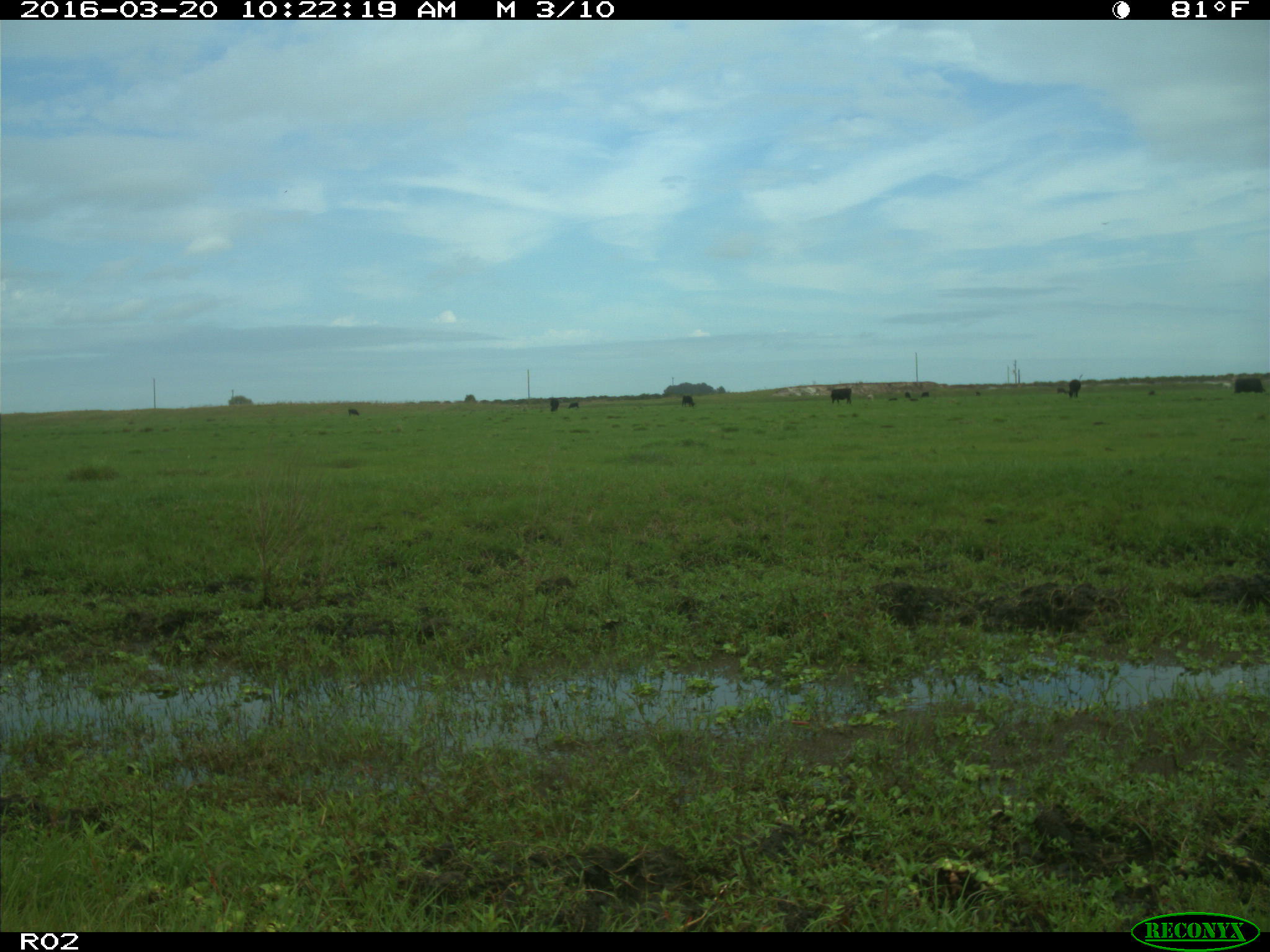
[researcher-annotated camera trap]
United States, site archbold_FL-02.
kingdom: Animalia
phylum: Chordata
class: Mammalia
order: Artiodactyla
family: Bovidae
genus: Bos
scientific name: Bos taurus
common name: domestic cow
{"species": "Bos taurus (domestic cow)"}